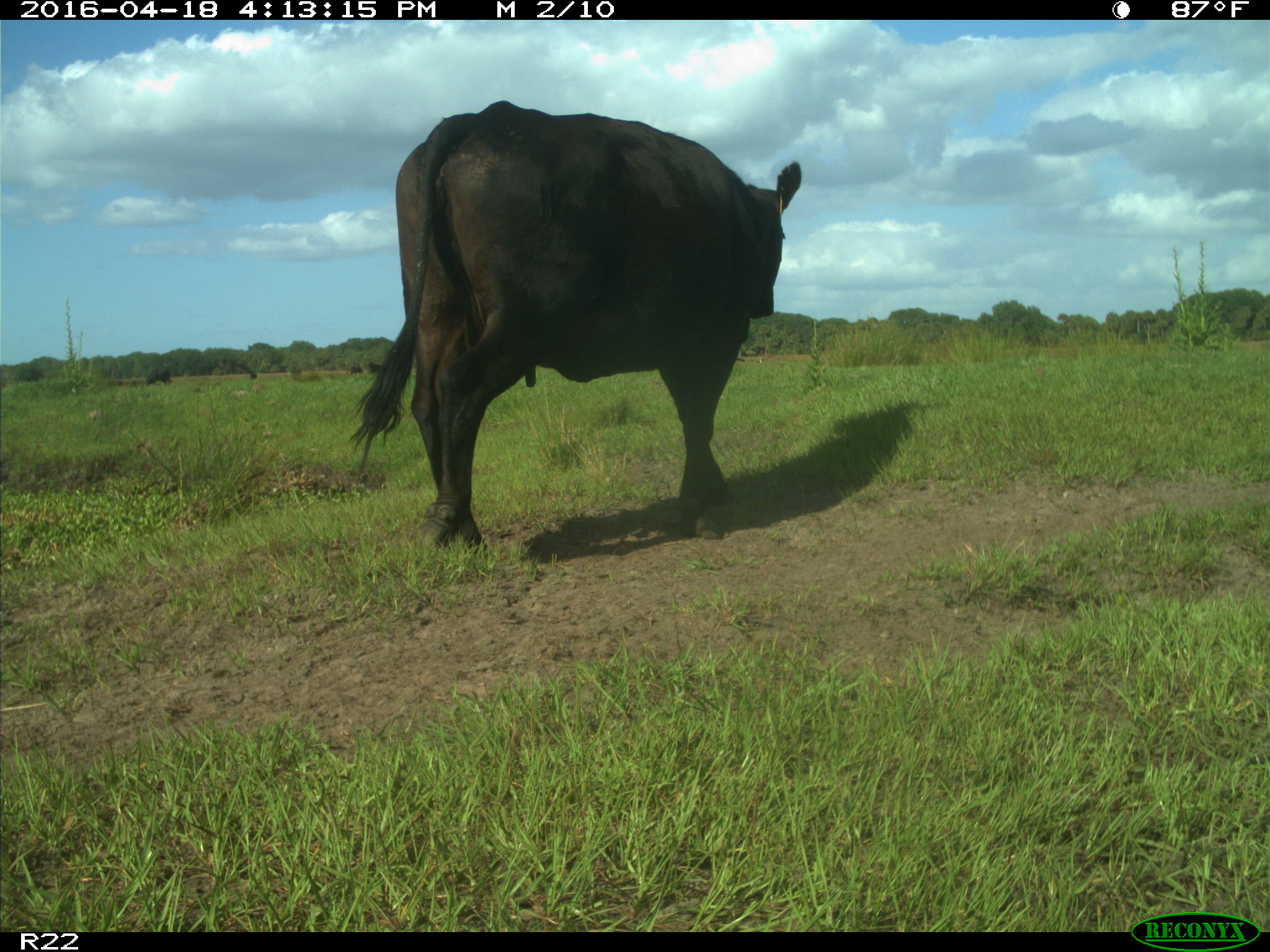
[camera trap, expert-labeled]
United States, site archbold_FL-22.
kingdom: Animalia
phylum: Chordata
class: Mammalia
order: Artiodactyla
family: Bovidae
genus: Bos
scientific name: Bos taurus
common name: domestic cow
Bos taurus (domestic cow).